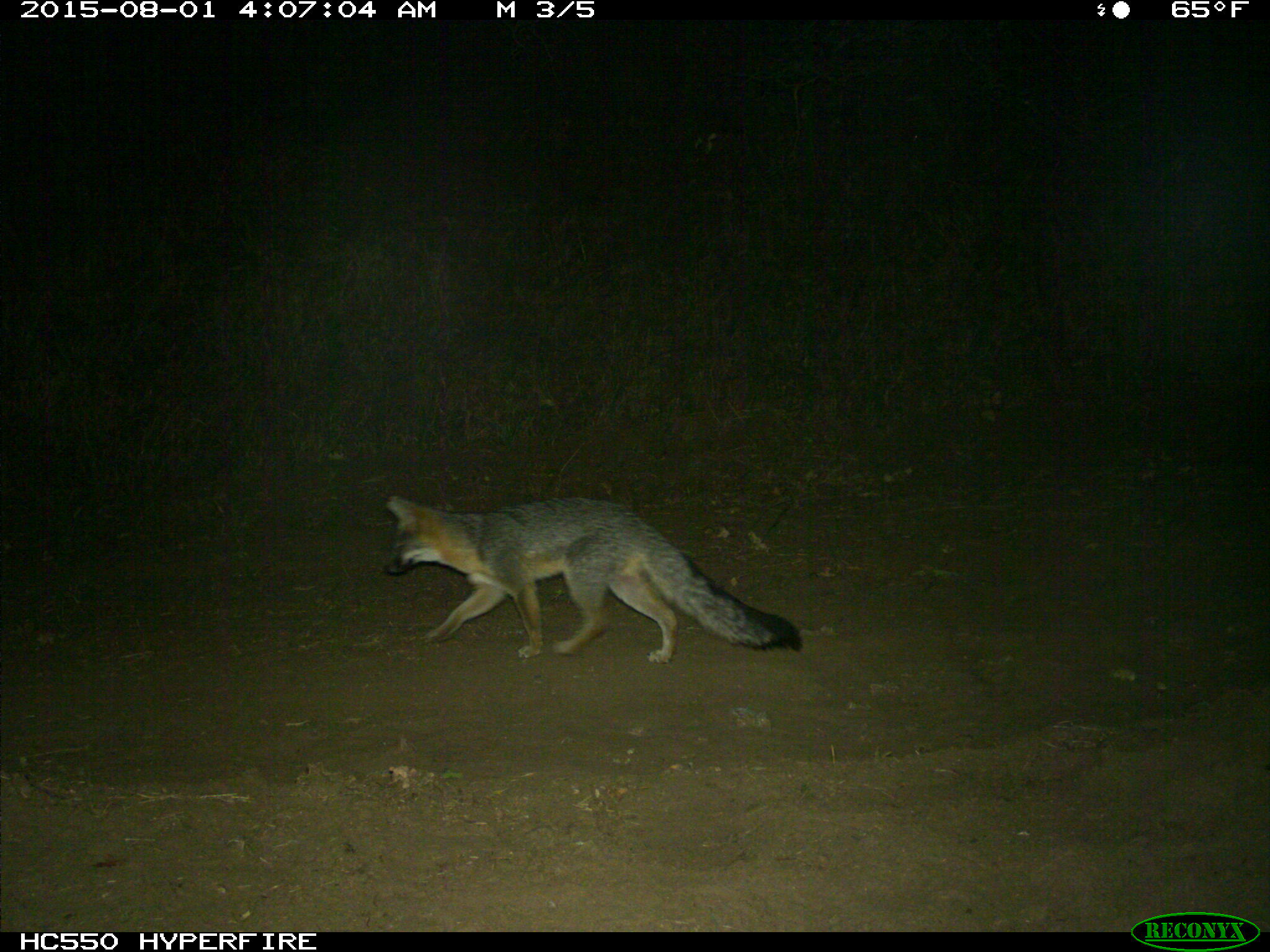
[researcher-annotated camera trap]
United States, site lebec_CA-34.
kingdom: Animalia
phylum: Chordata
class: Mammalia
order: Carnivora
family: Canidae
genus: Urocyon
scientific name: Urocyon cinereoargenteus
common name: gray fox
Urocyon cinereoargenteus (gray fox).